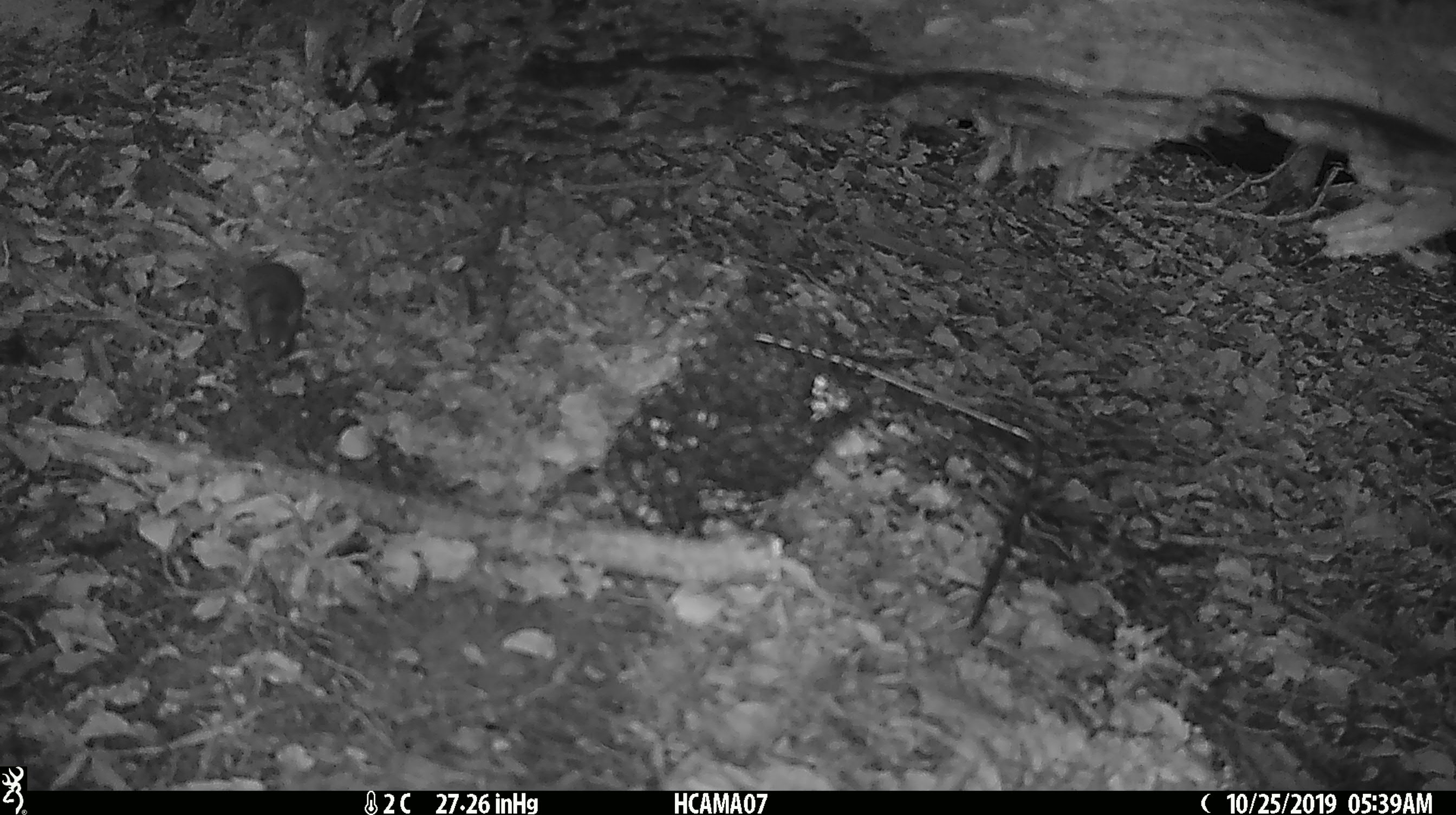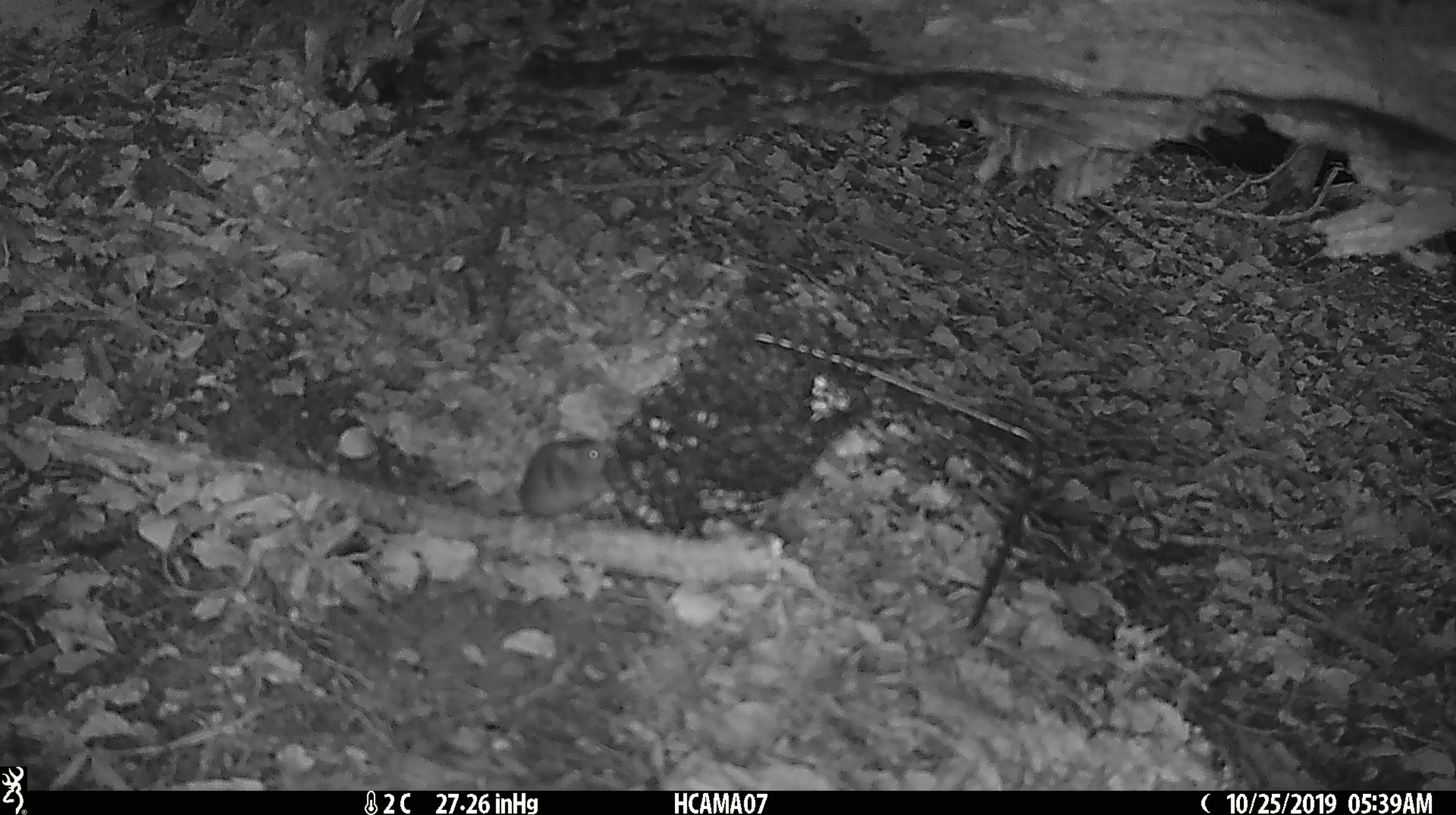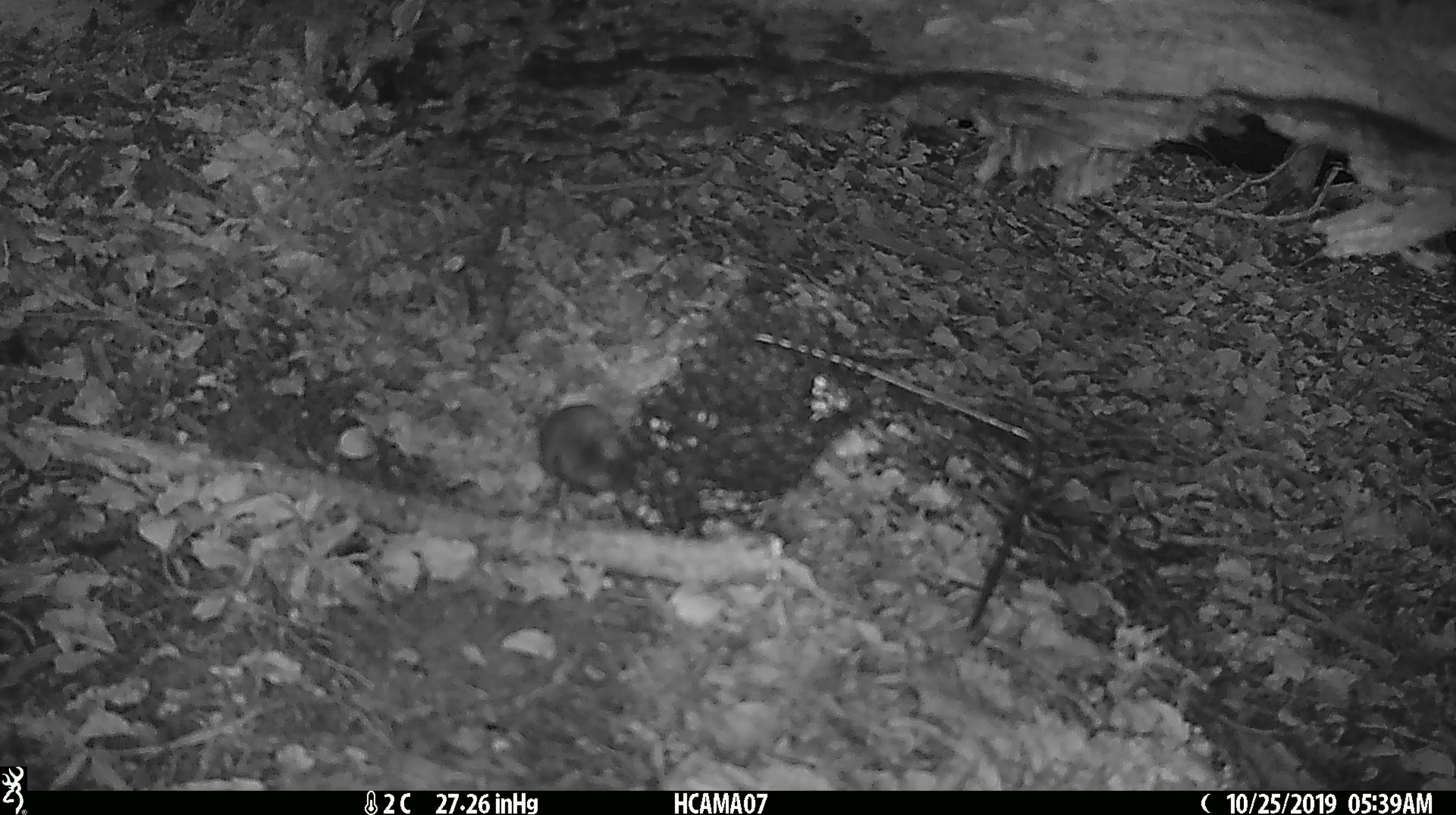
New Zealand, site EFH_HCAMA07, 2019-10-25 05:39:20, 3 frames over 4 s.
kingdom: Animalia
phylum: Chordata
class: Mammalia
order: Rodentia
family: Muridae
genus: Mus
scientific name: Mus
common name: mouse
Mouse (Mus).